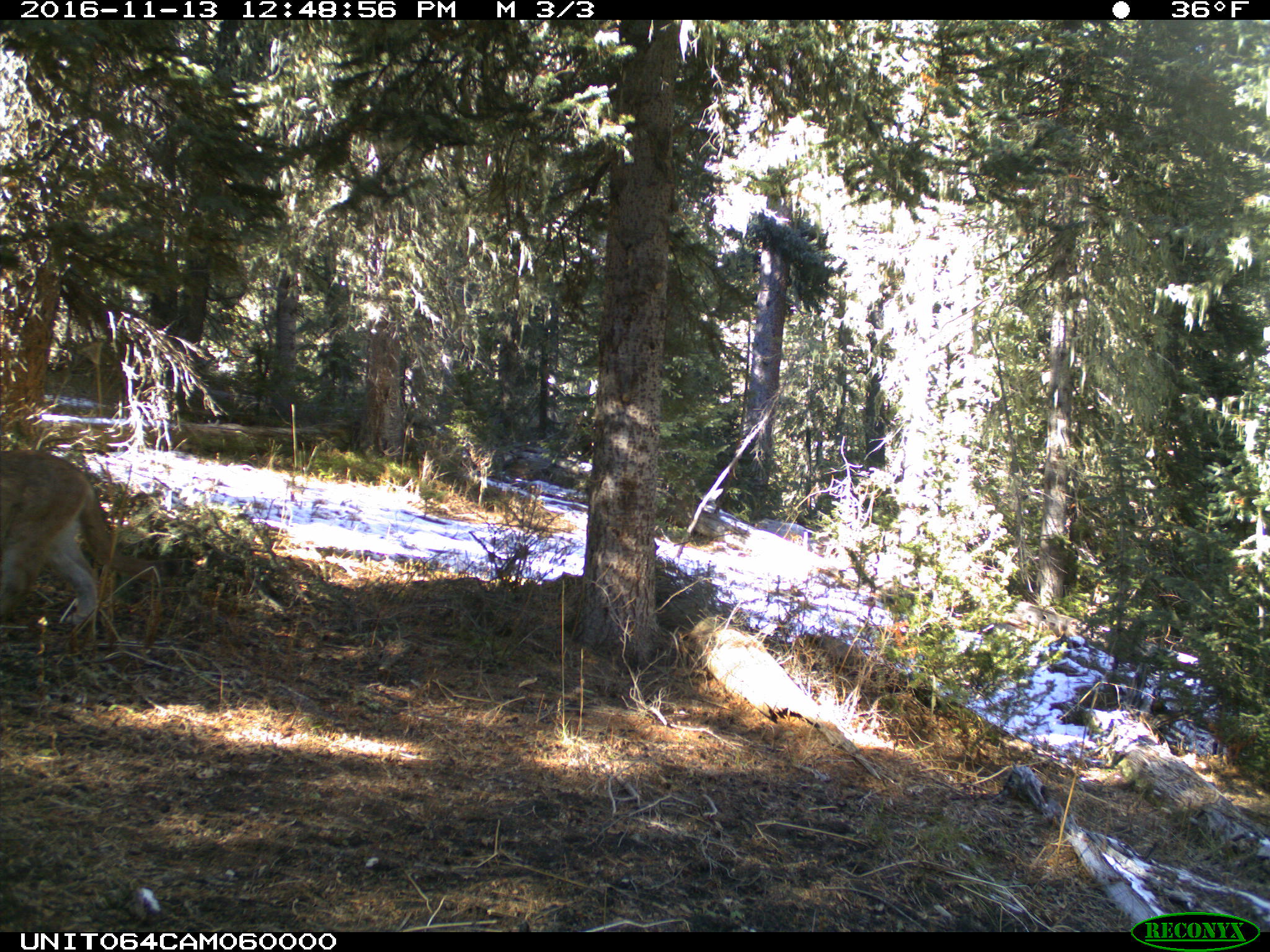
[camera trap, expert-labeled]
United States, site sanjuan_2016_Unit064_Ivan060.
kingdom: Animalia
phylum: Chordata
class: Mammalia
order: Carnivora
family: Felidae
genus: Puma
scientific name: Puma concolor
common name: mountain lion